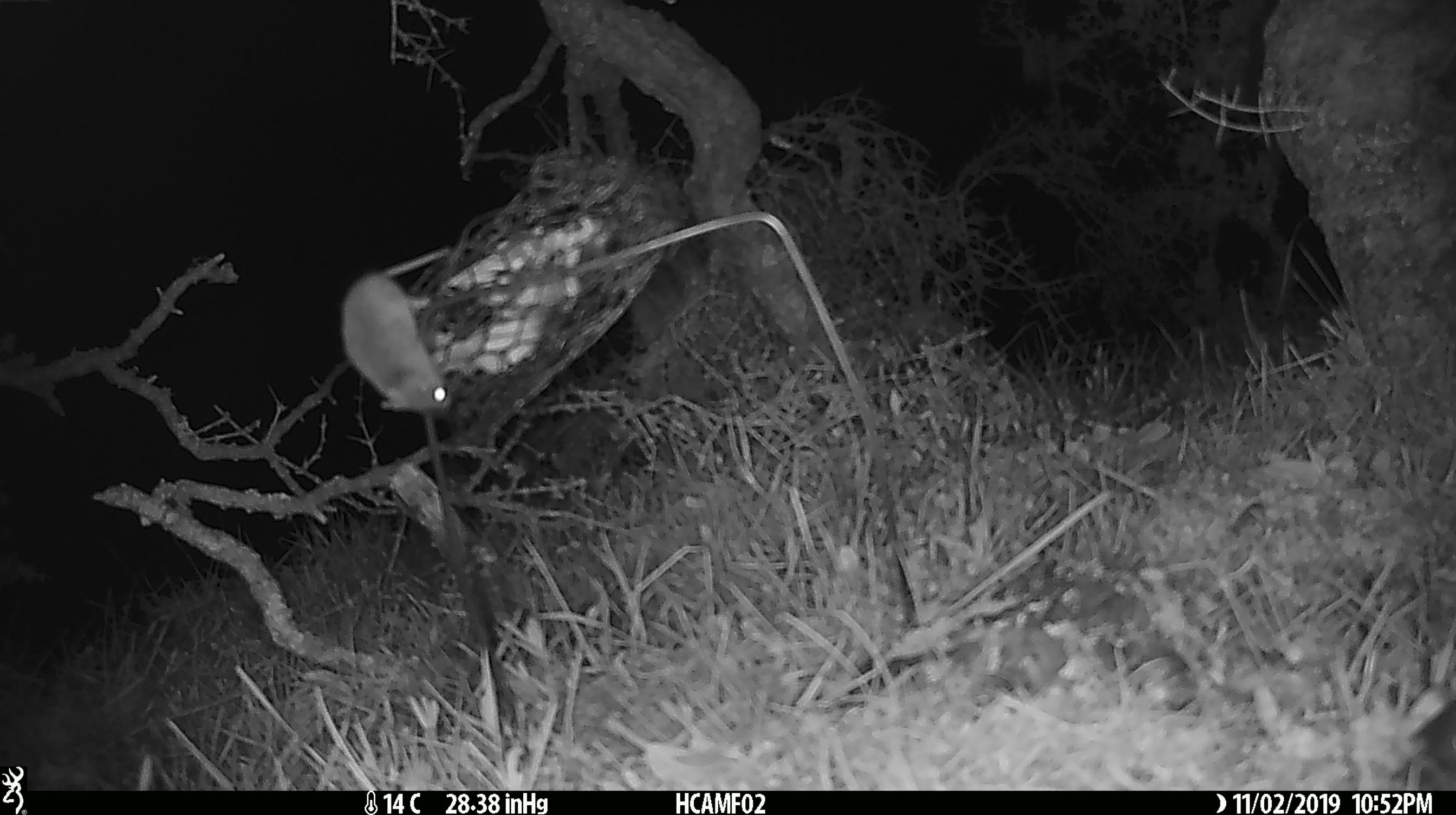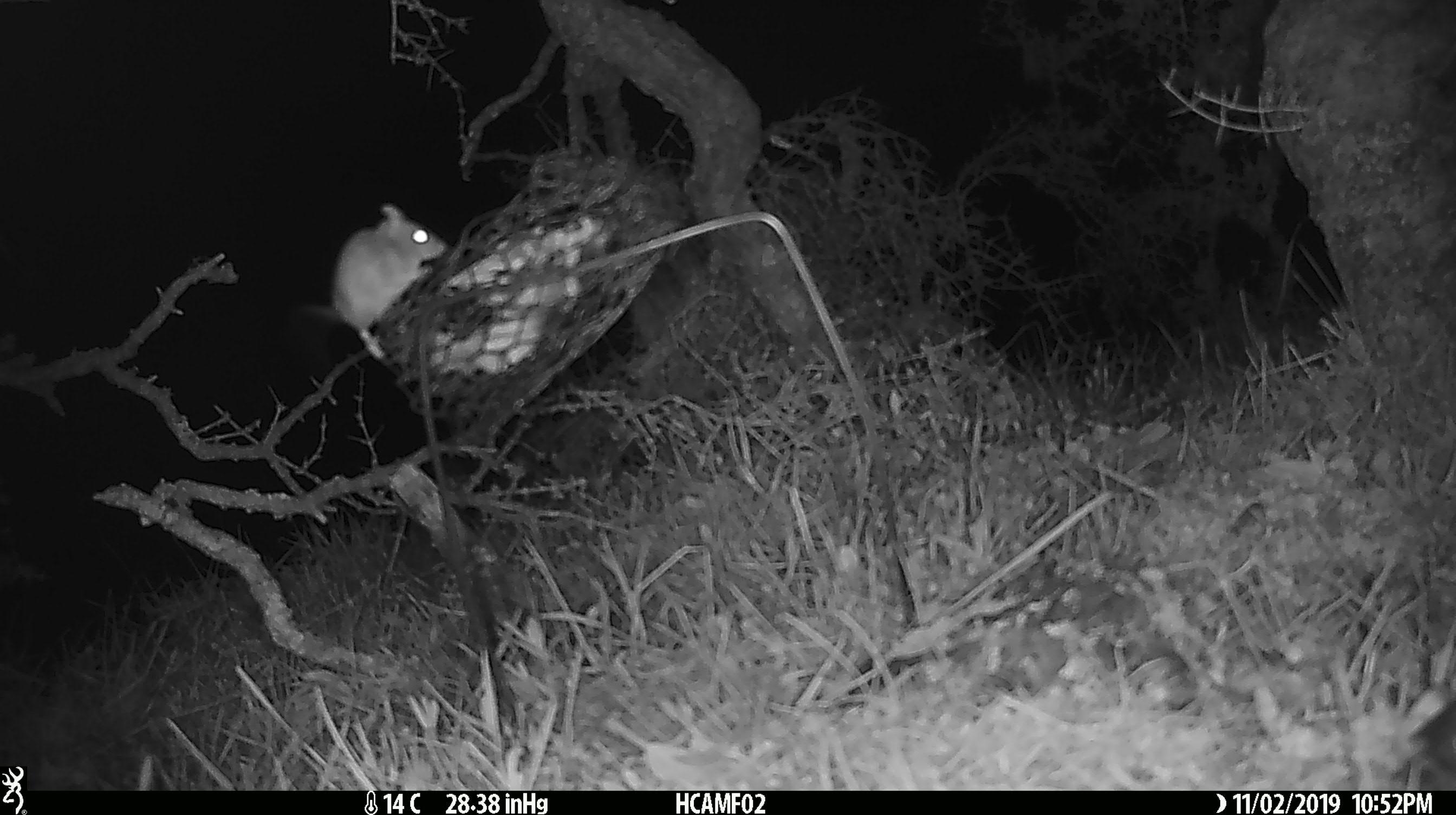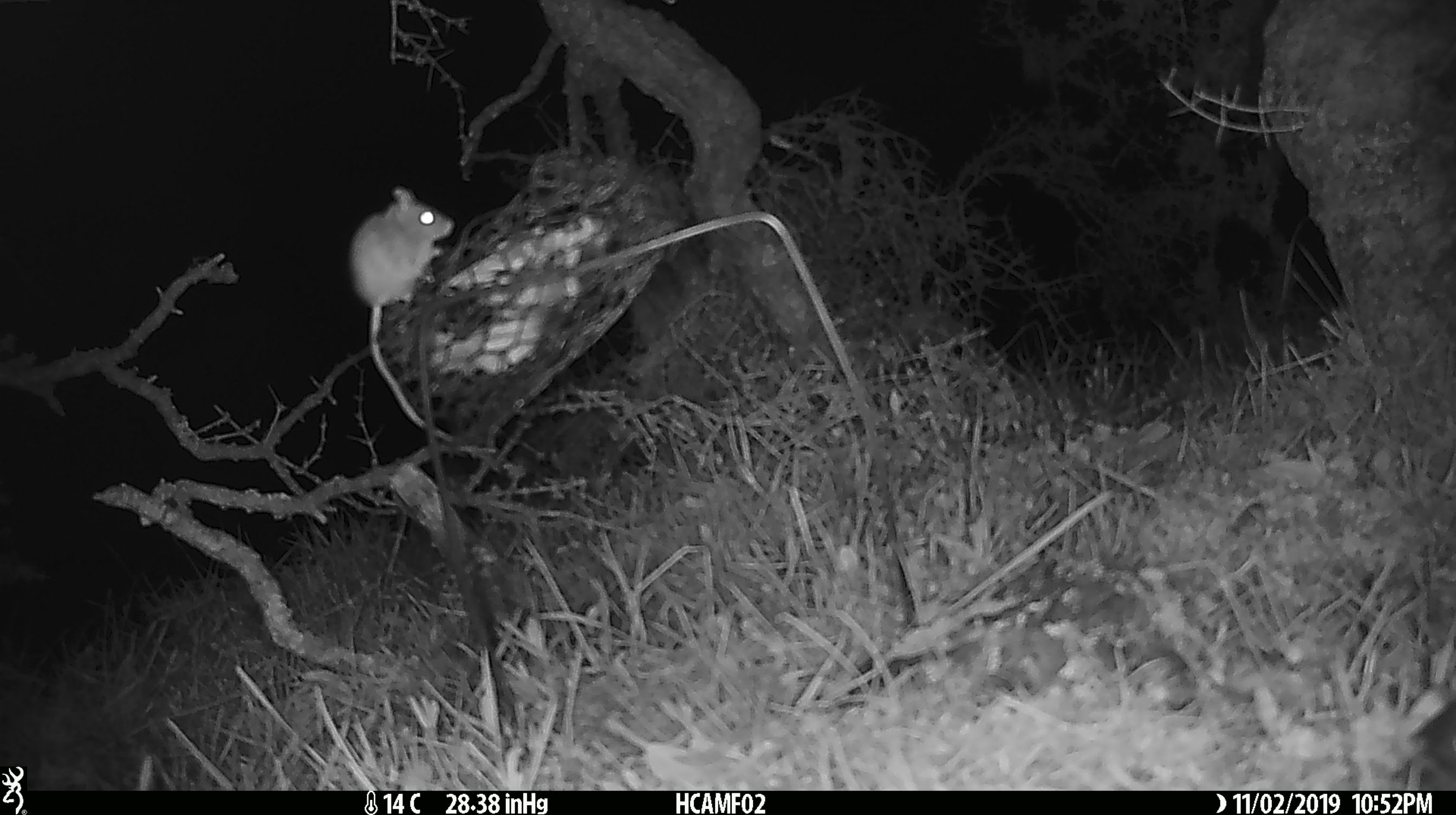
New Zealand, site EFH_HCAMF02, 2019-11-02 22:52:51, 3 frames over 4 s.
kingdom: Animalia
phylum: Chordata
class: Mammalia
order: Rodentia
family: Muridae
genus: Mus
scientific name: Mus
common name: mouse